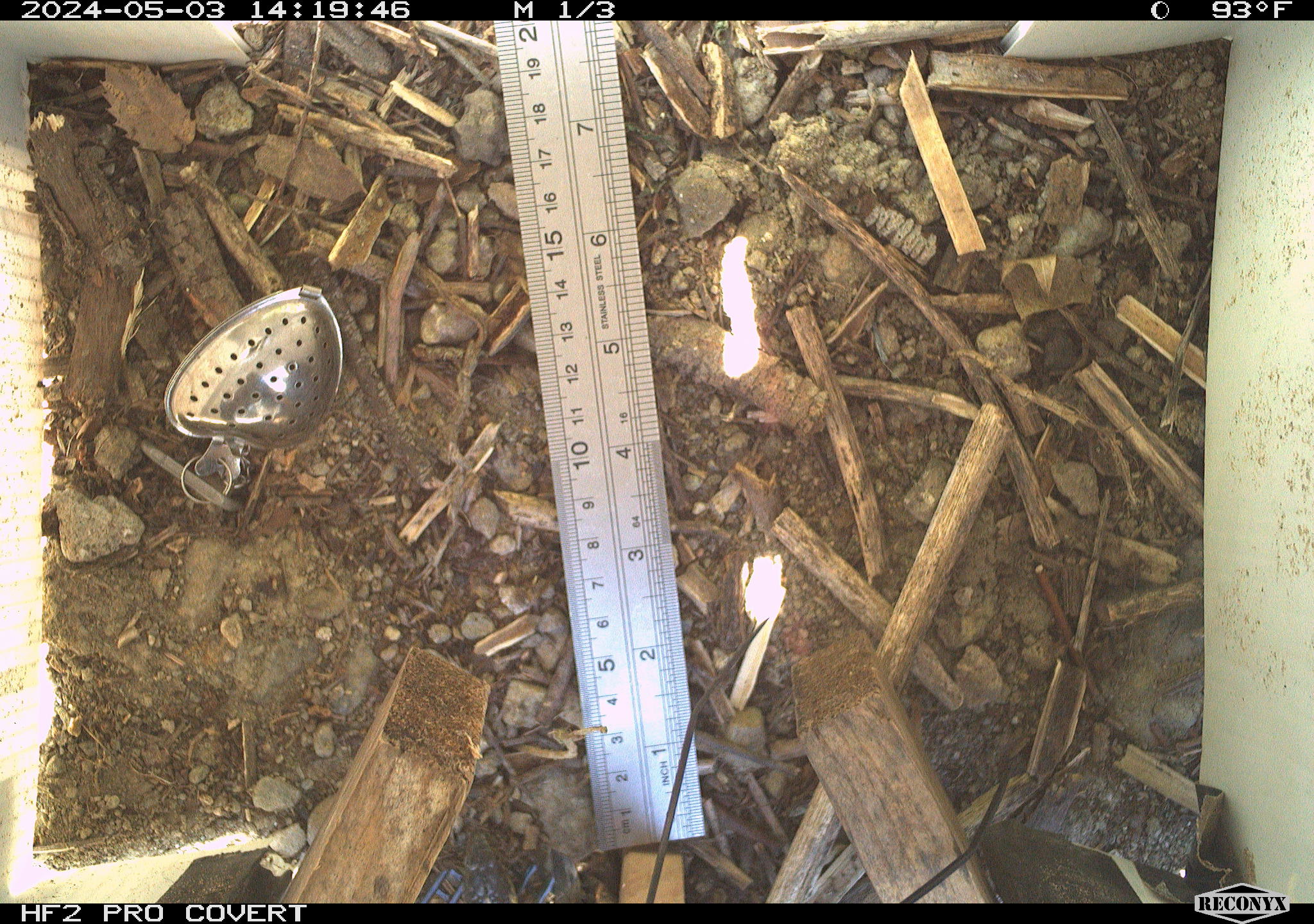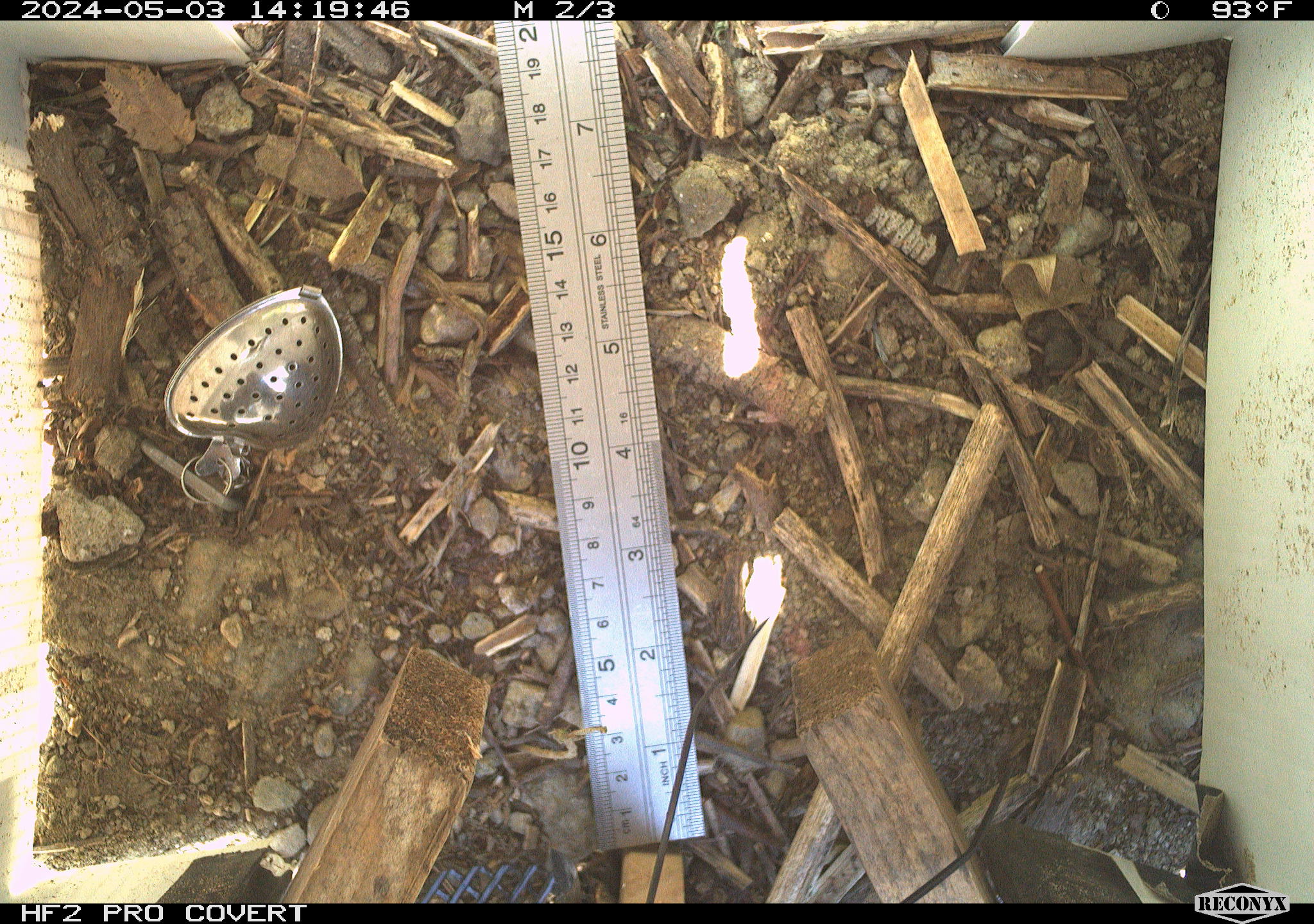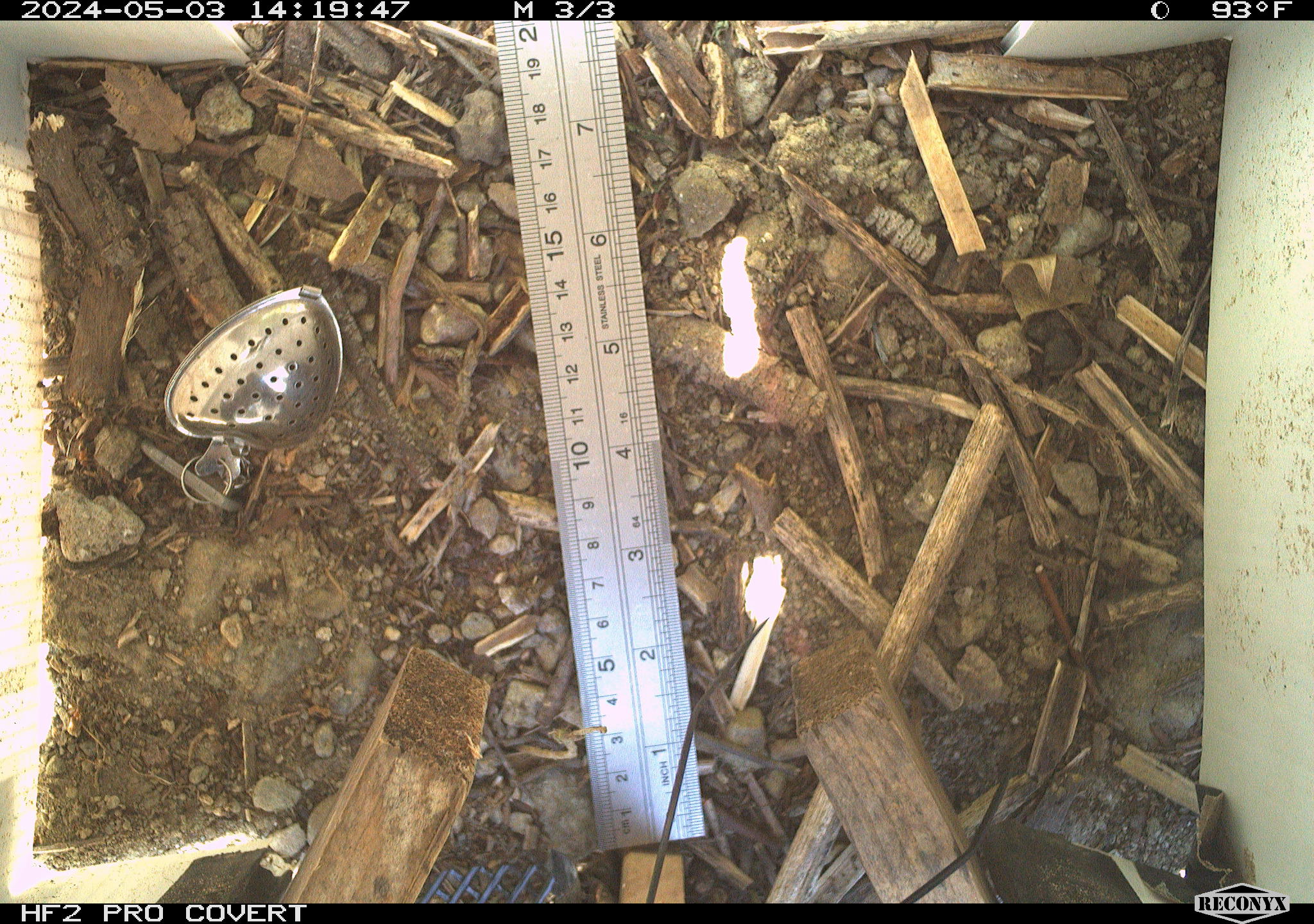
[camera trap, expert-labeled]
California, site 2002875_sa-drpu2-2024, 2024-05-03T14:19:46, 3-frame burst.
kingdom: Animalia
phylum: Chordata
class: Reptilia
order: Squamata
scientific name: Squamata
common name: lizards and snakes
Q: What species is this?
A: Lizards and snakes (Squamata).